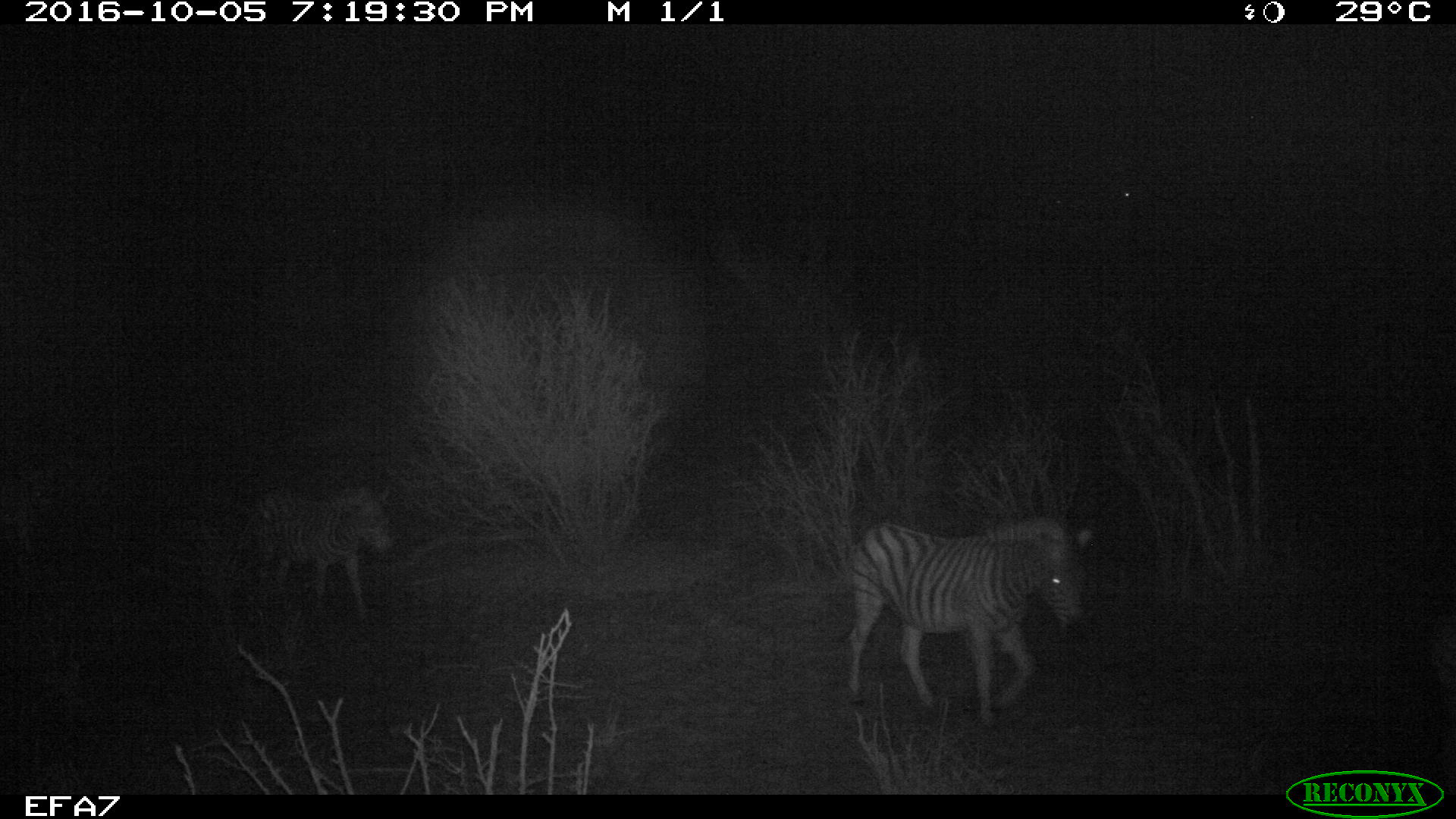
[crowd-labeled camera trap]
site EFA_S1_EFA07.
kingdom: Animalia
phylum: Chordata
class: Mammalia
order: Perissodactyla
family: Equidae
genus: Equus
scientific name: Equus quagga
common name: plains zebra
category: zebraplains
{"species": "zebraplains (plains zebra) (Equus quagga)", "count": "2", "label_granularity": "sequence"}